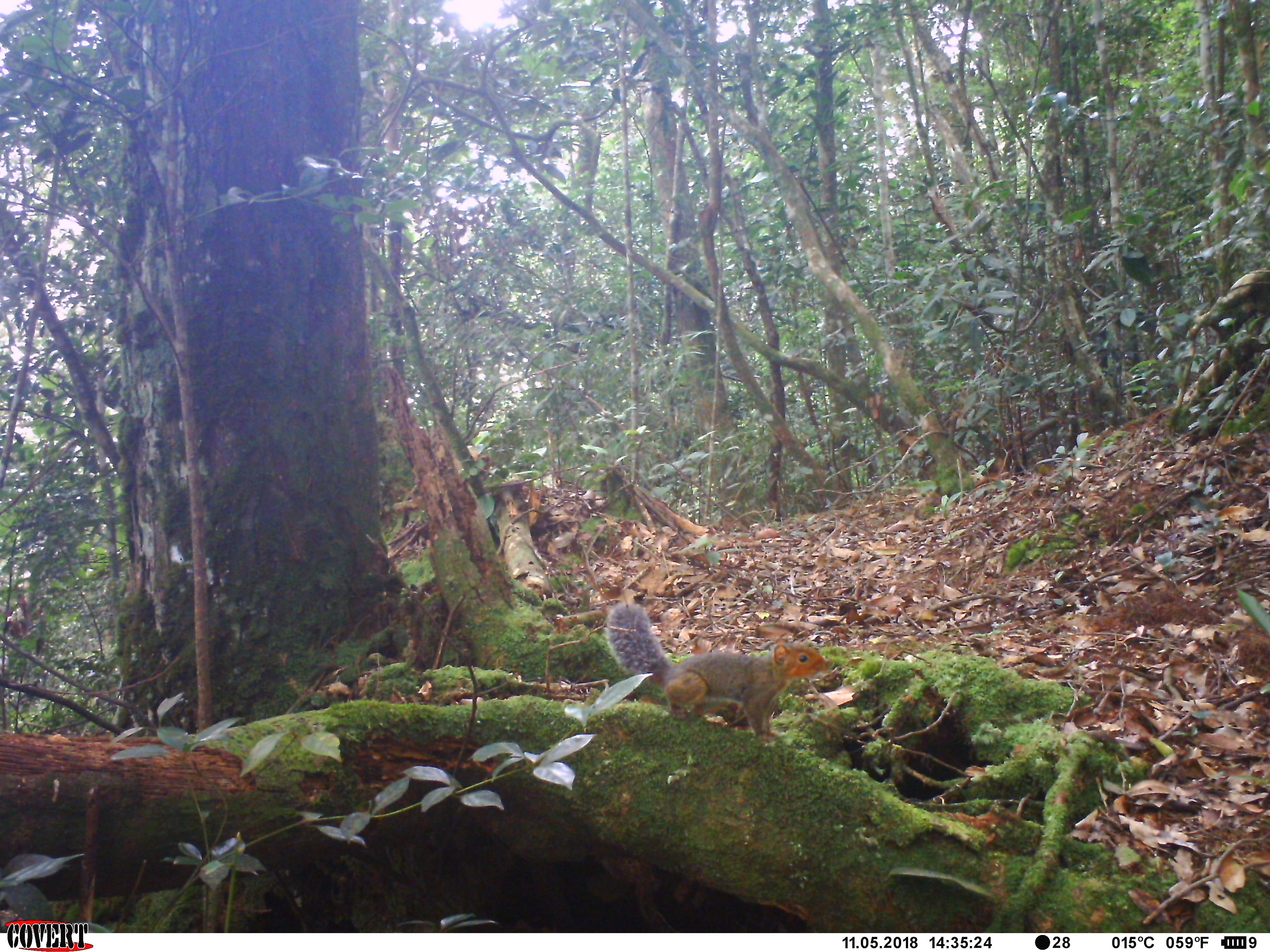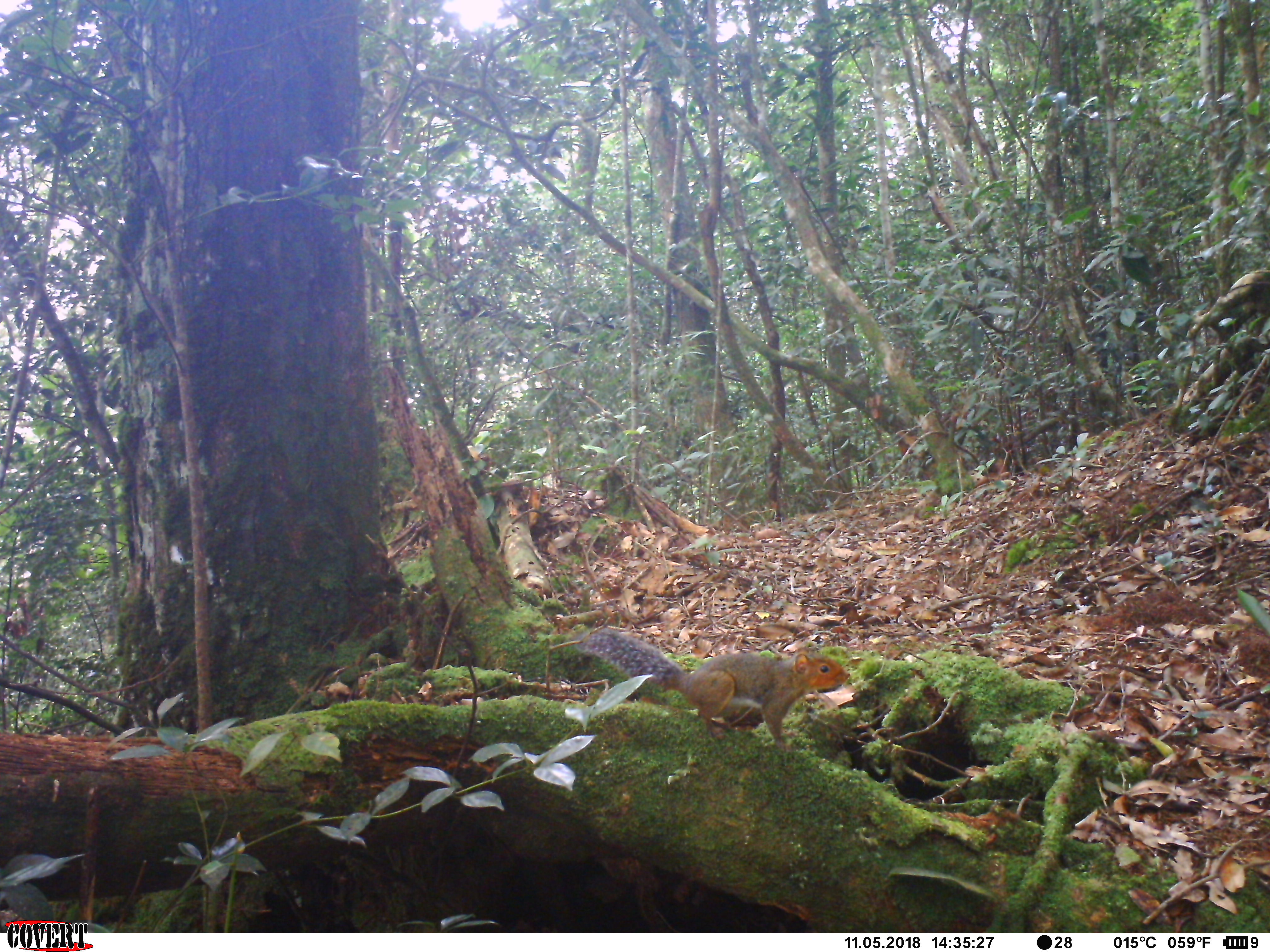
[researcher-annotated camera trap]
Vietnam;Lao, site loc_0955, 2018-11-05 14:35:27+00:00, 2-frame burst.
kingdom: Animalia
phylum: Chordata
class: Mammalia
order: Rodentia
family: Sciuridae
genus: Dremomys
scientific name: Dremomys rufigenis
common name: red-cheeked squirrel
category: red cheeked squirrel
Red cheeked squirrel (red-cheeked squirrel) (Dremomys rufigenis). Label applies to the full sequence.